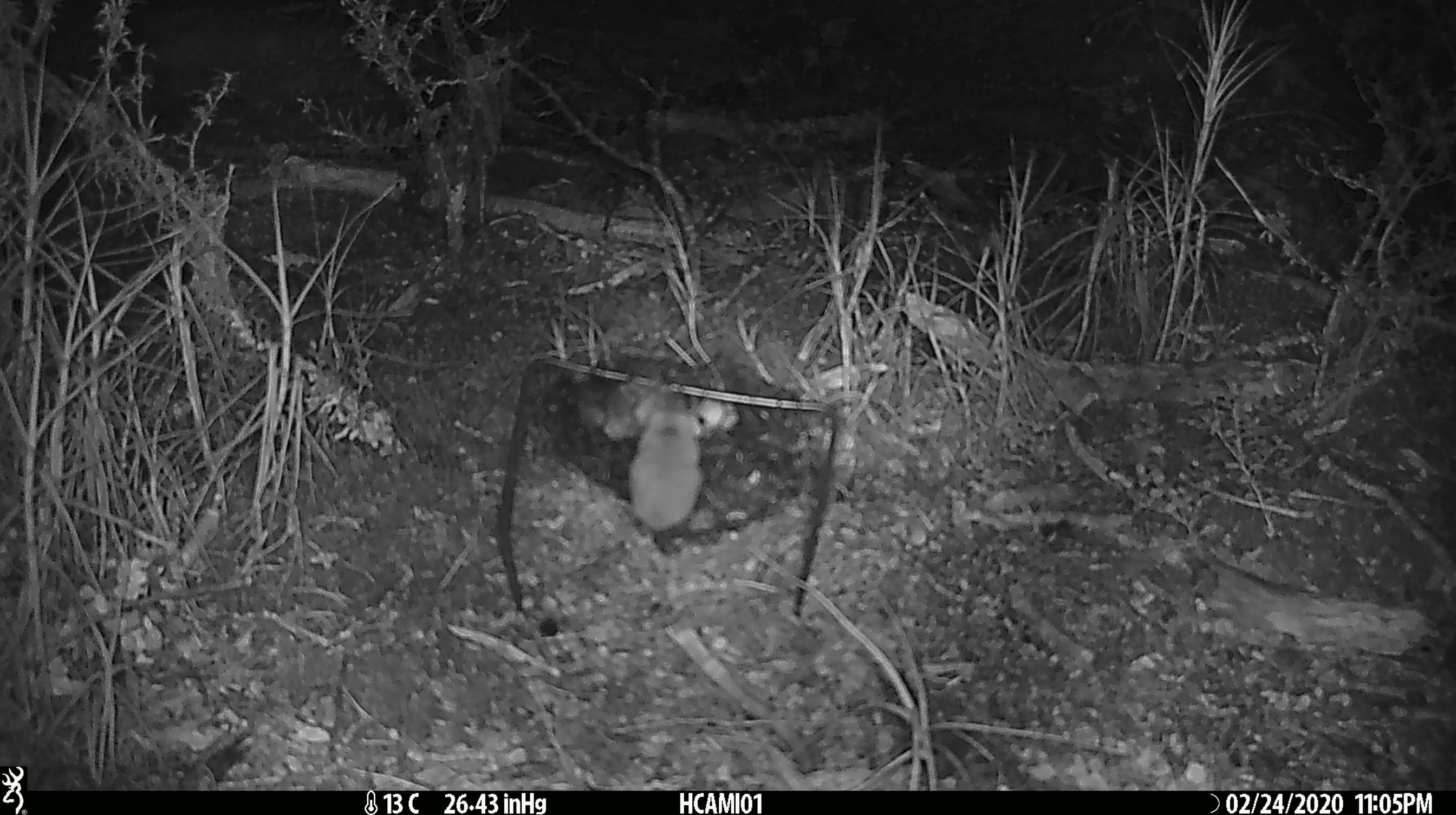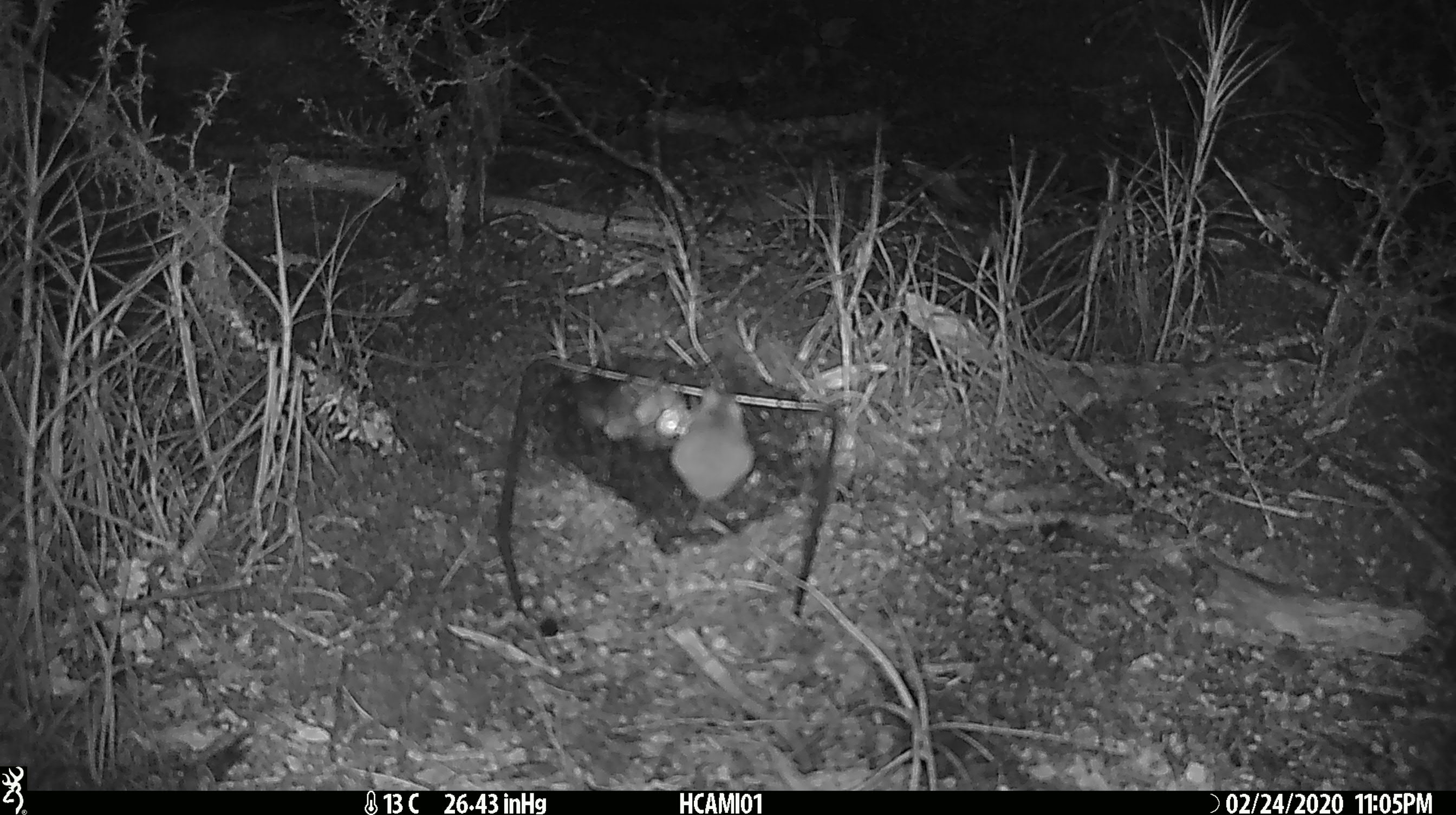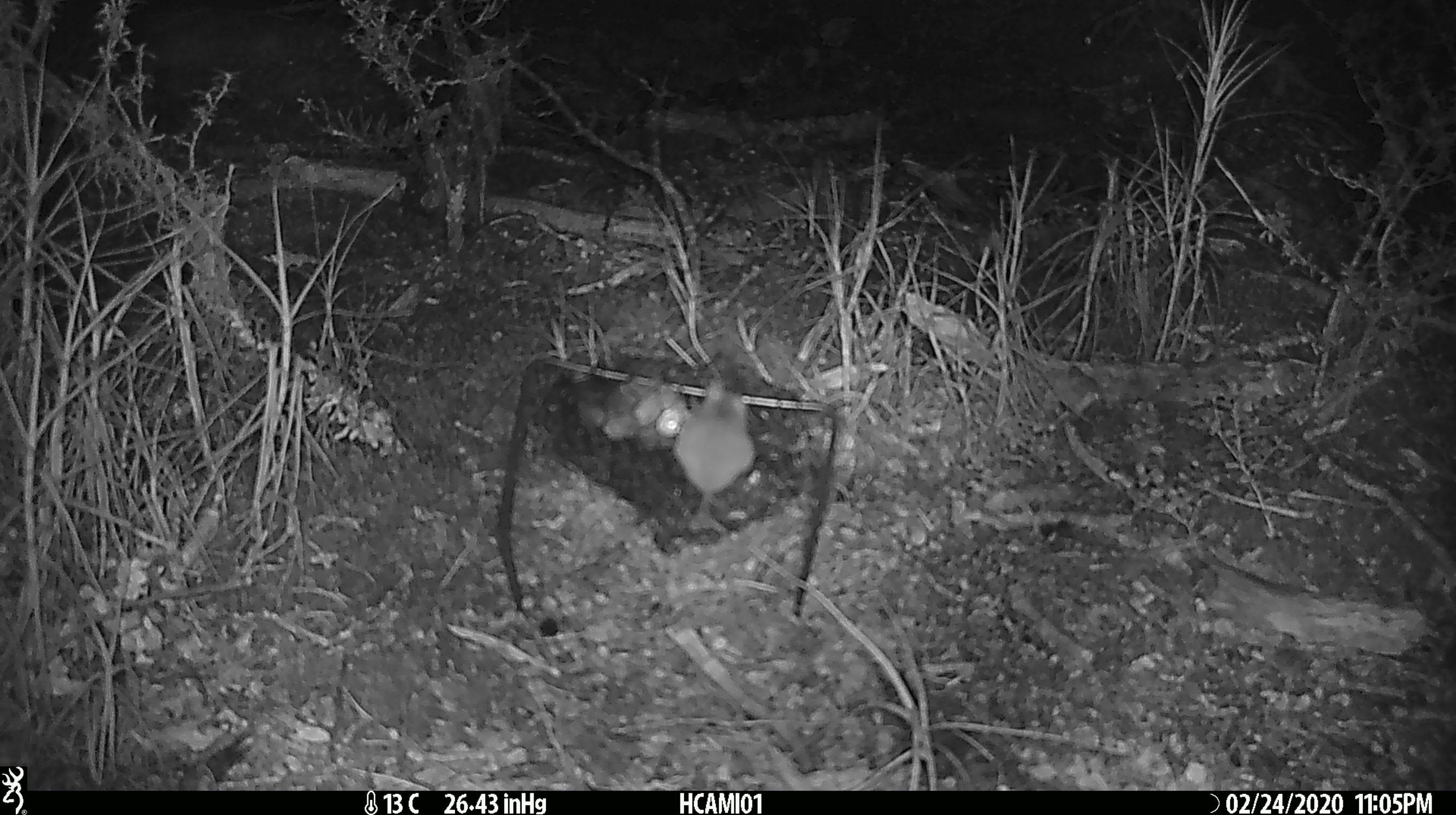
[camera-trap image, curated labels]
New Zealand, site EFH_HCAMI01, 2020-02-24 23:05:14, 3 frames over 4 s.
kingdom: Animalia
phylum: Chordata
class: Mammalia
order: Rodentia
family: Muridae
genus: Mus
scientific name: Mus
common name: mouse